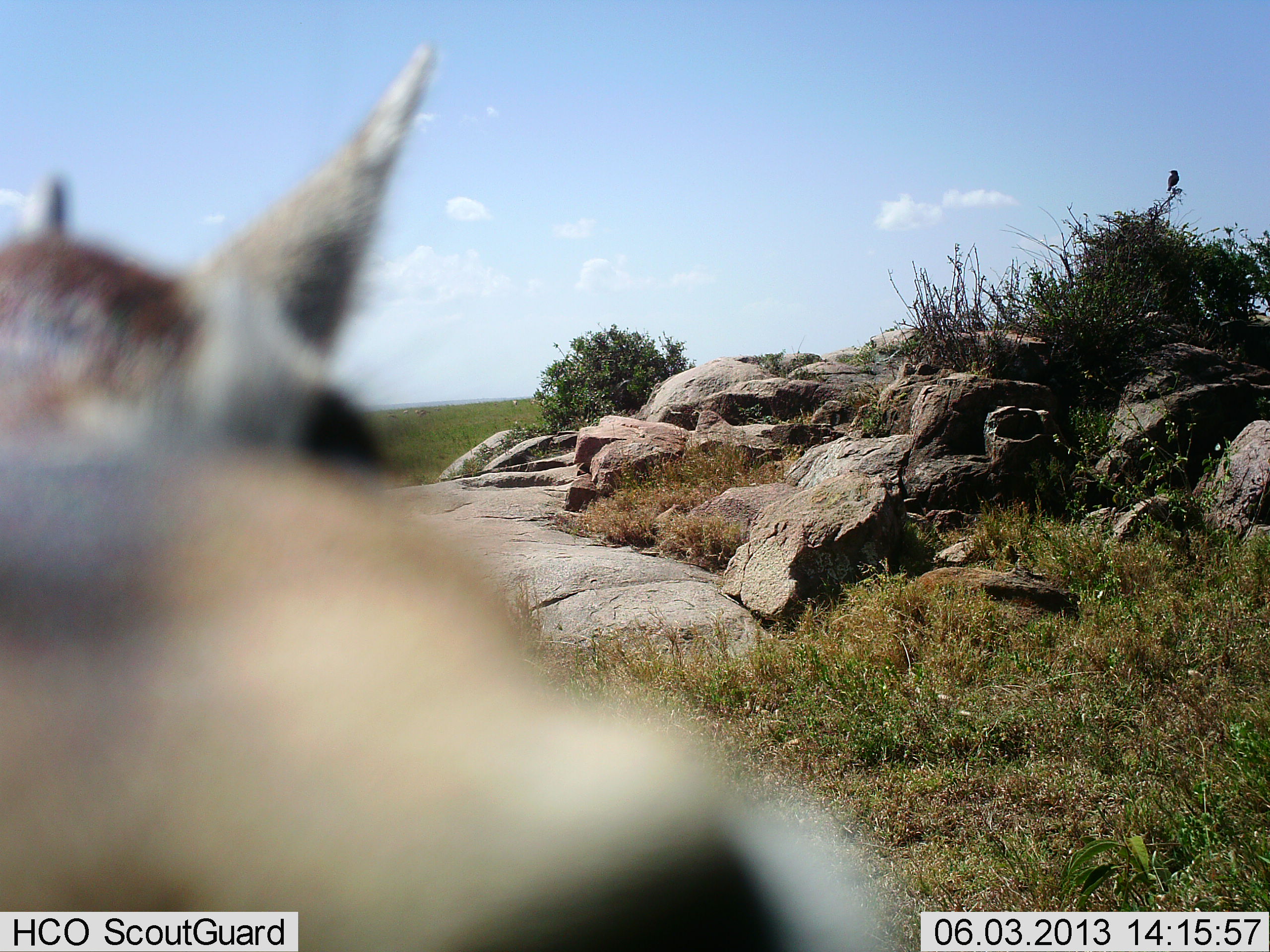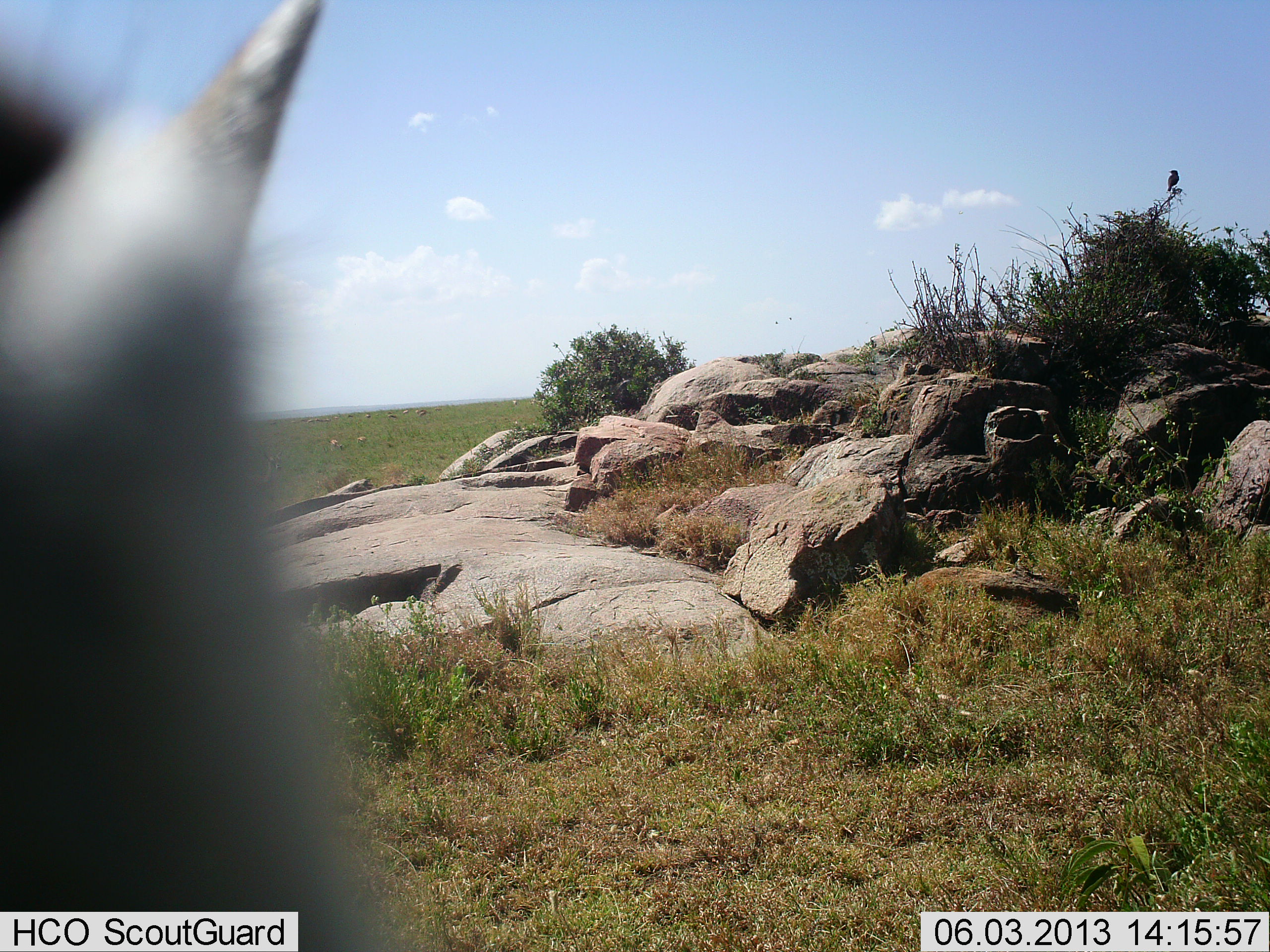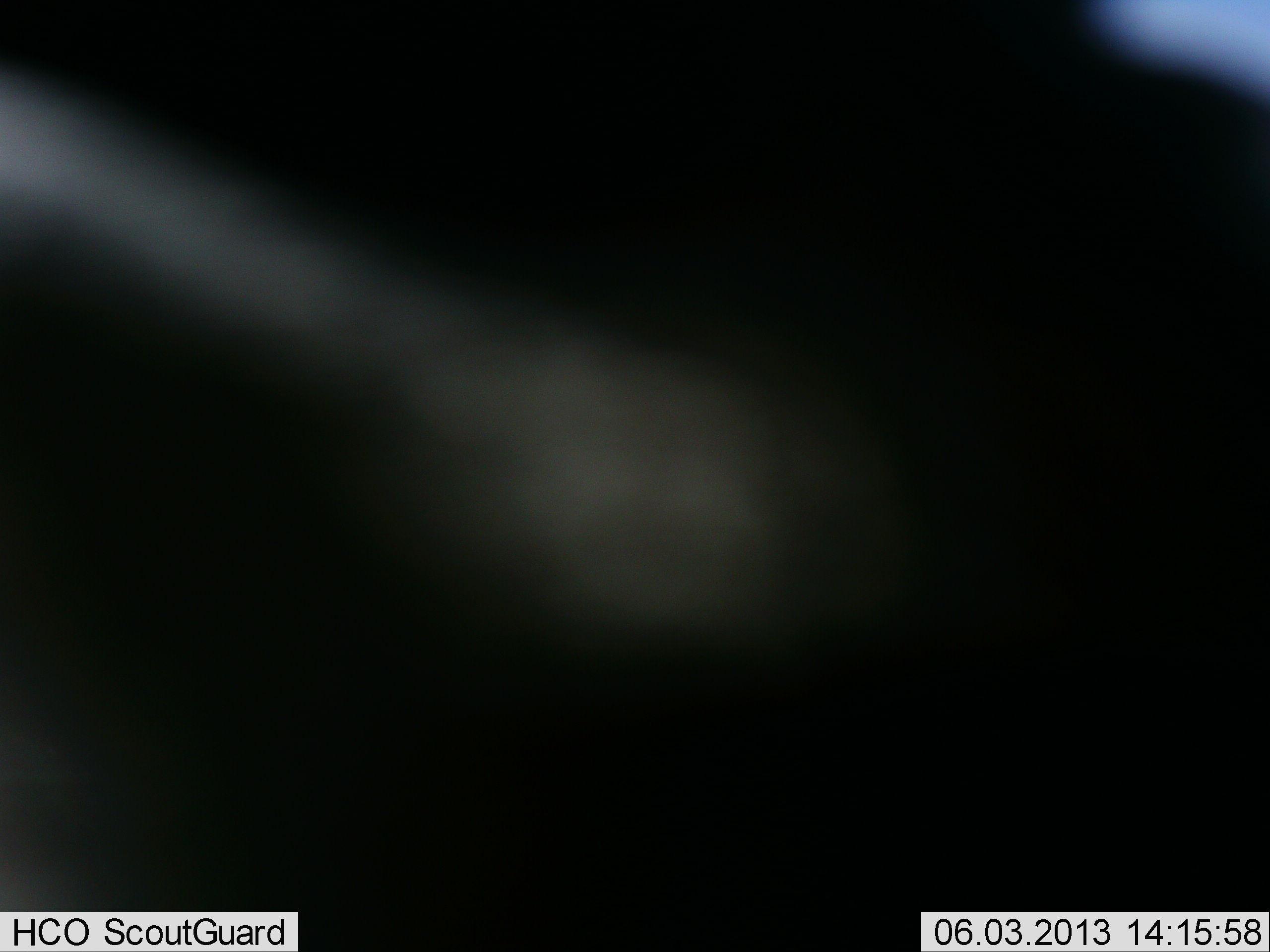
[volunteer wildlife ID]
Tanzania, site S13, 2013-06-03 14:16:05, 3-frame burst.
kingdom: Animalia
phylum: Chordata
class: Mammalia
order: Artiodactyla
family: Bovidae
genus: Eudorcas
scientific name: Eudorcas thomsonii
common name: thomson's gazelle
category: gazellethomsons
Gazellethomsons (thomson's gazelle) (Eudorcas thomsonii), count 1. Behavior (volunteer vote fractions): standing 45%, resting 0%, moving 18%, interacting 36%. Young present (vote fraction): 0%. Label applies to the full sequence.